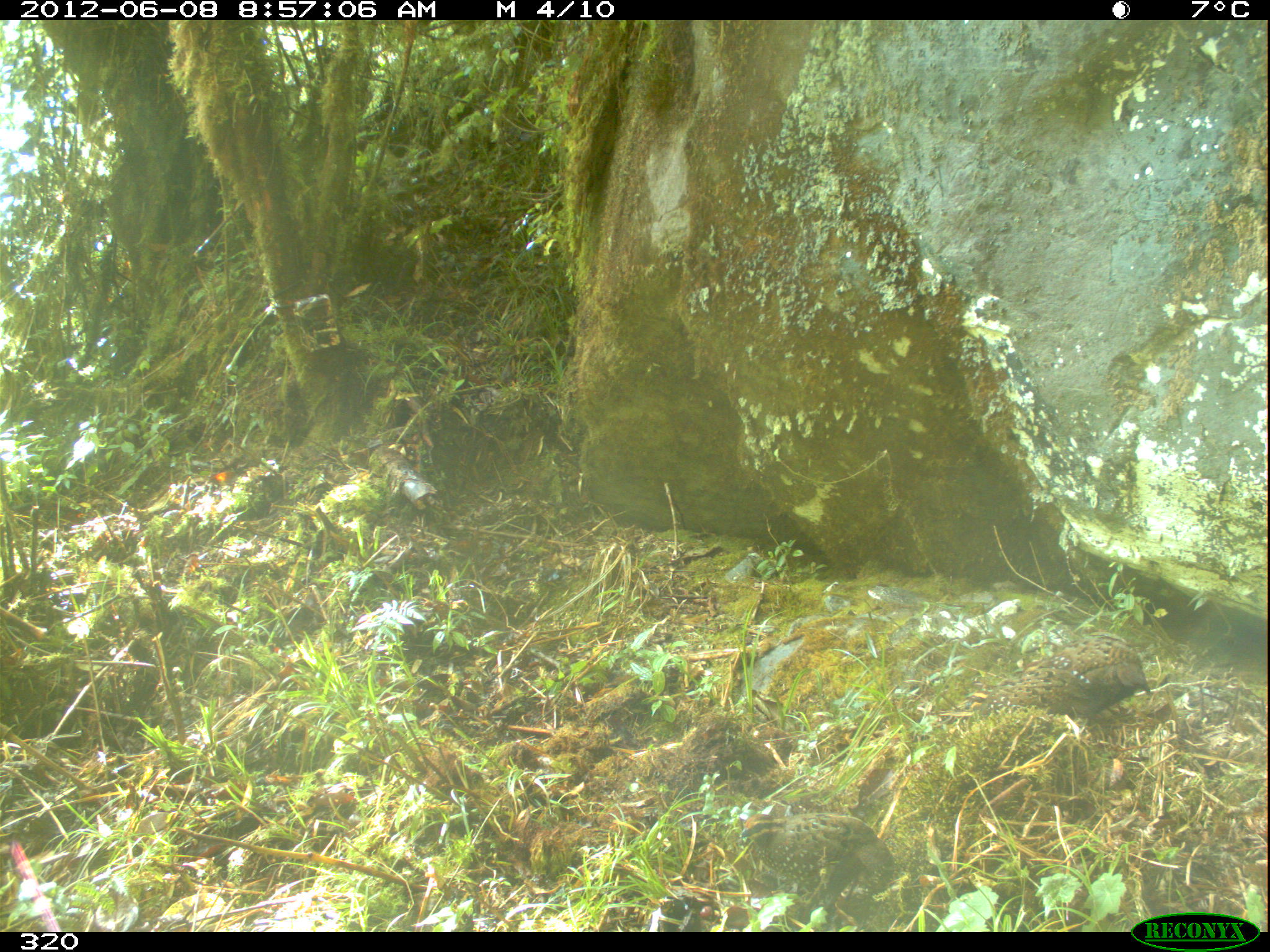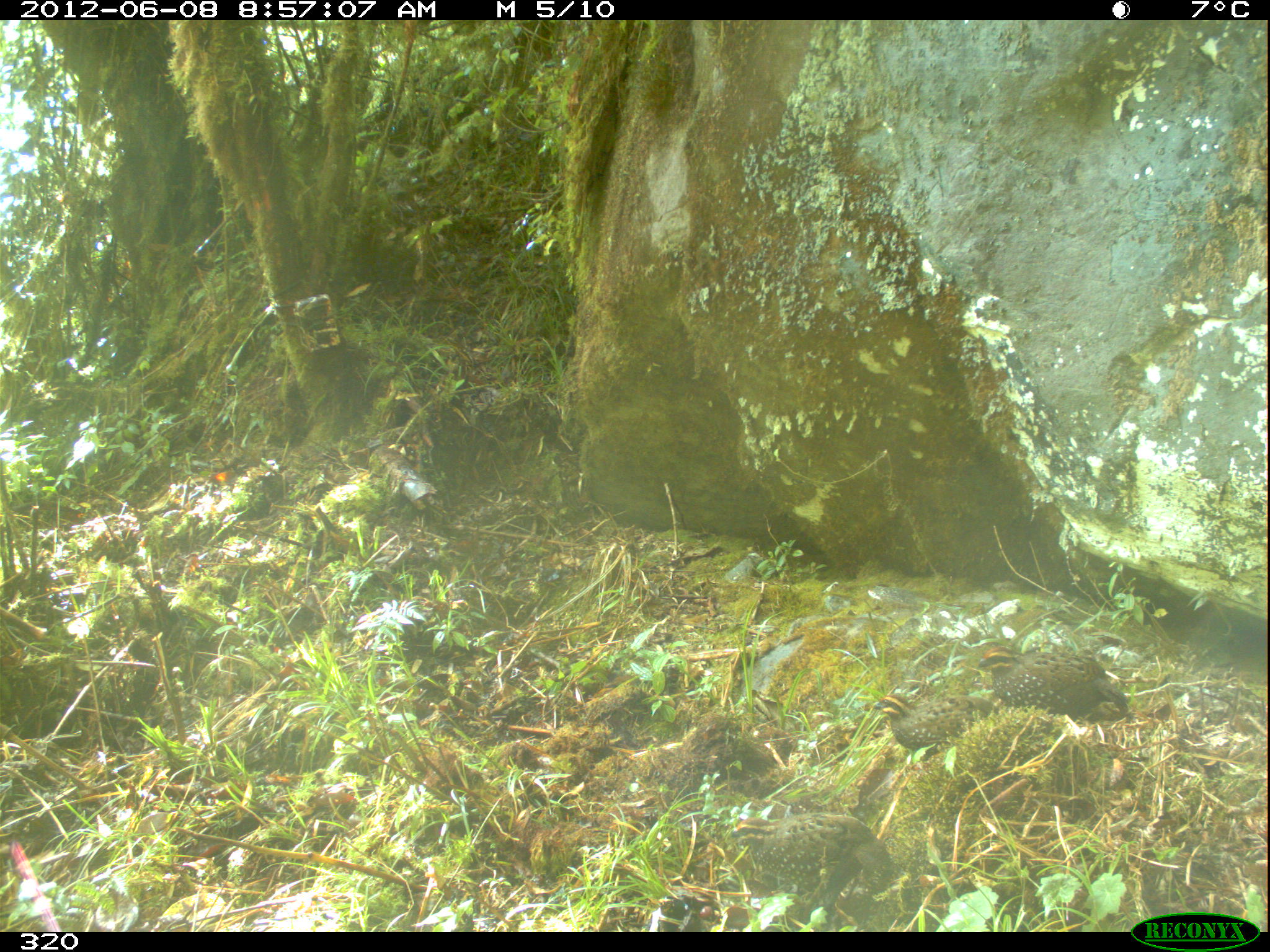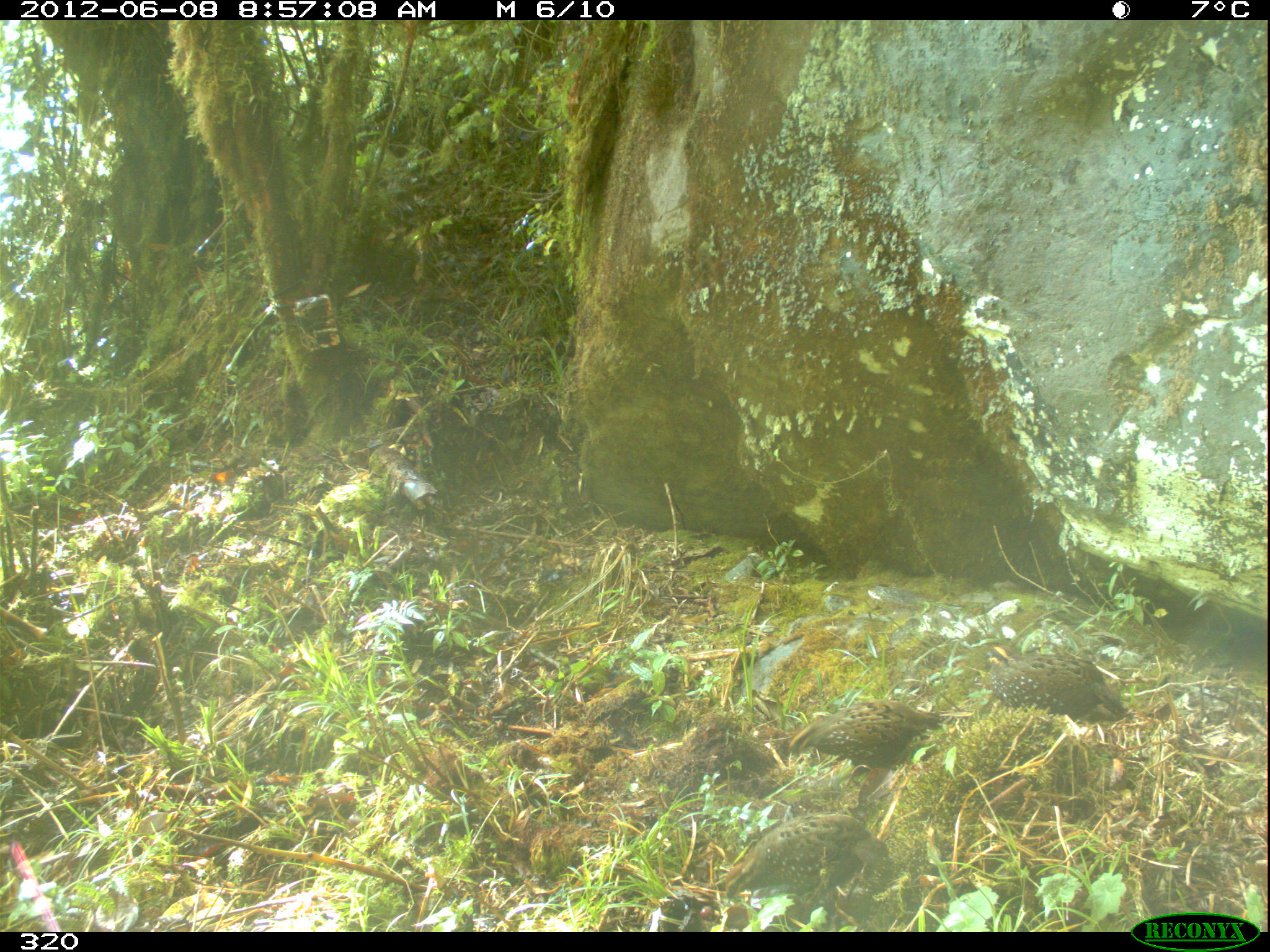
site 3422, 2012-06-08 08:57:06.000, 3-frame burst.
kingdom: Animalia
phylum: Chordata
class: Aves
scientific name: Aves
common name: bird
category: unknown bird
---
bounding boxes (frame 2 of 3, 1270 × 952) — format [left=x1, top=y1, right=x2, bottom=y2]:
unknown bird: [left=729, top=814, right=891, bottom=894]; [left=976, top=645, right=1128, bottom=721]; [left=871, top=693, right=996, bottom=753]